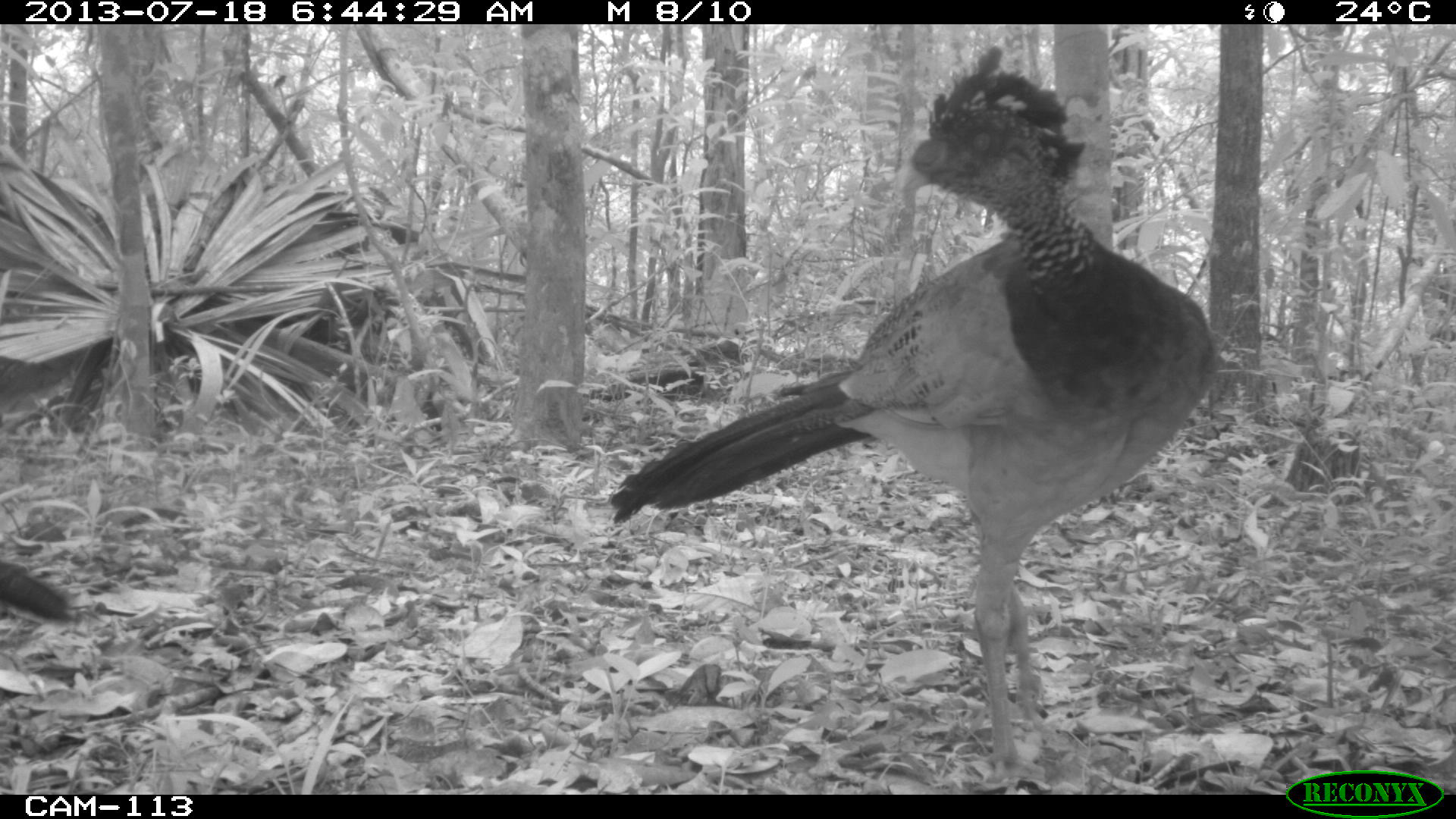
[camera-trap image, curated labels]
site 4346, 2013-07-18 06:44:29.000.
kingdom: Animalia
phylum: Chordata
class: Aves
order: Galliformes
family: Cracidae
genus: Crax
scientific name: Crax rubra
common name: great curassow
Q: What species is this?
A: Crax rubra (great curassow).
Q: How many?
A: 2.